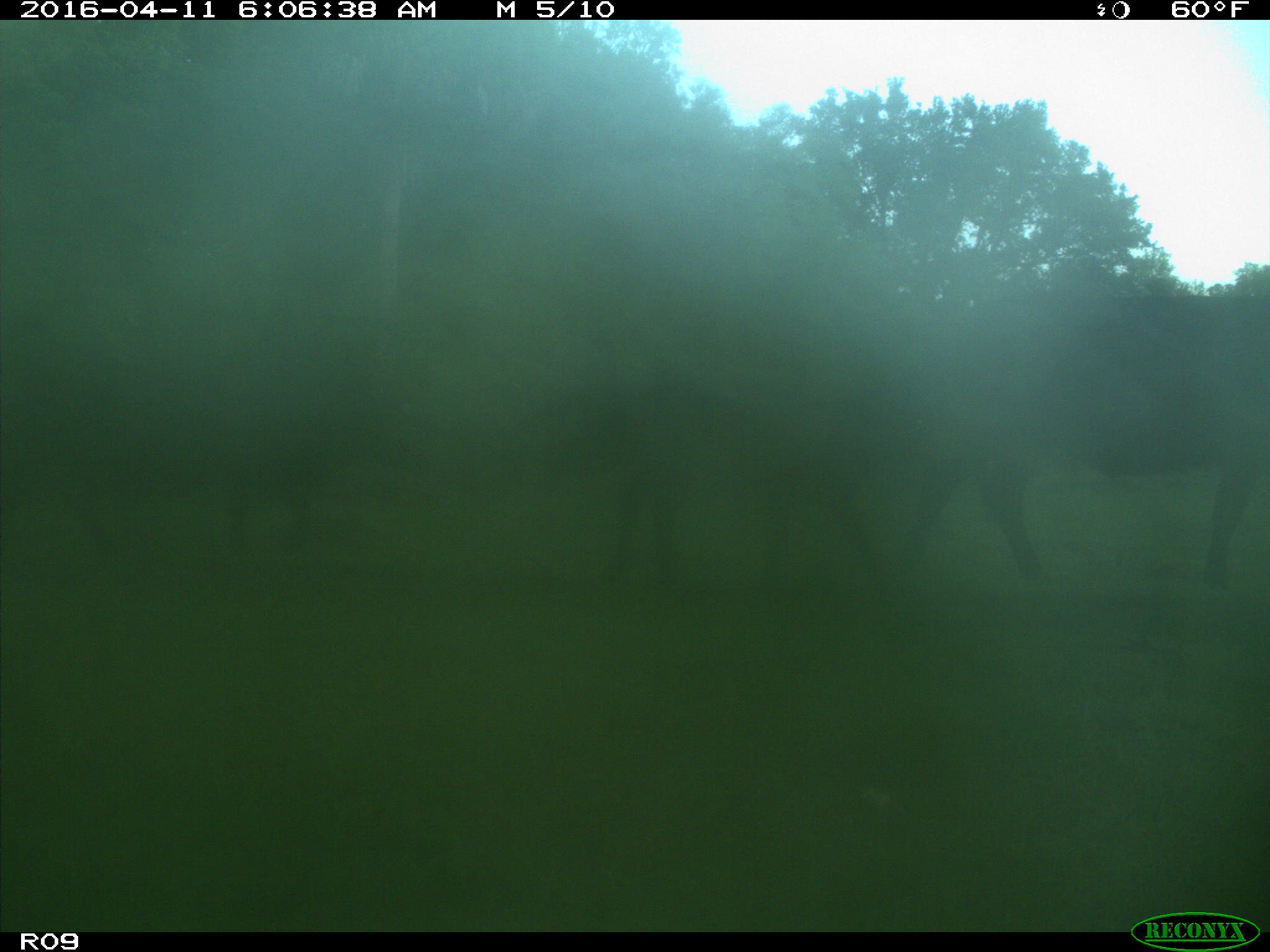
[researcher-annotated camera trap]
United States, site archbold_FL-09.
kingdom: Animalia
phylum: Chordata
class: Mammalia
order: Artiodactyla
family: Bovidae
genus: Bos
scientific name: Bos taurus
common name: domestic cow